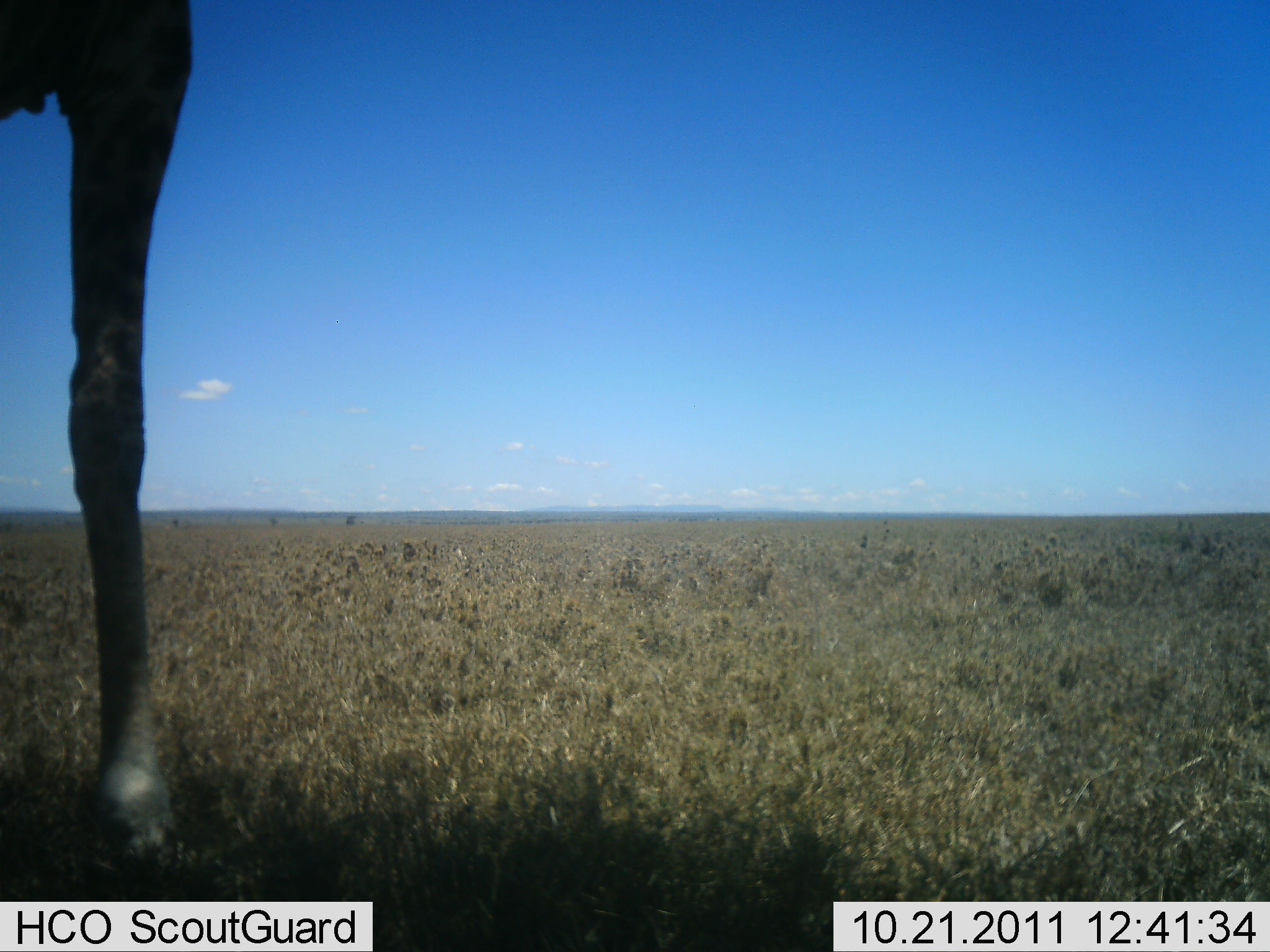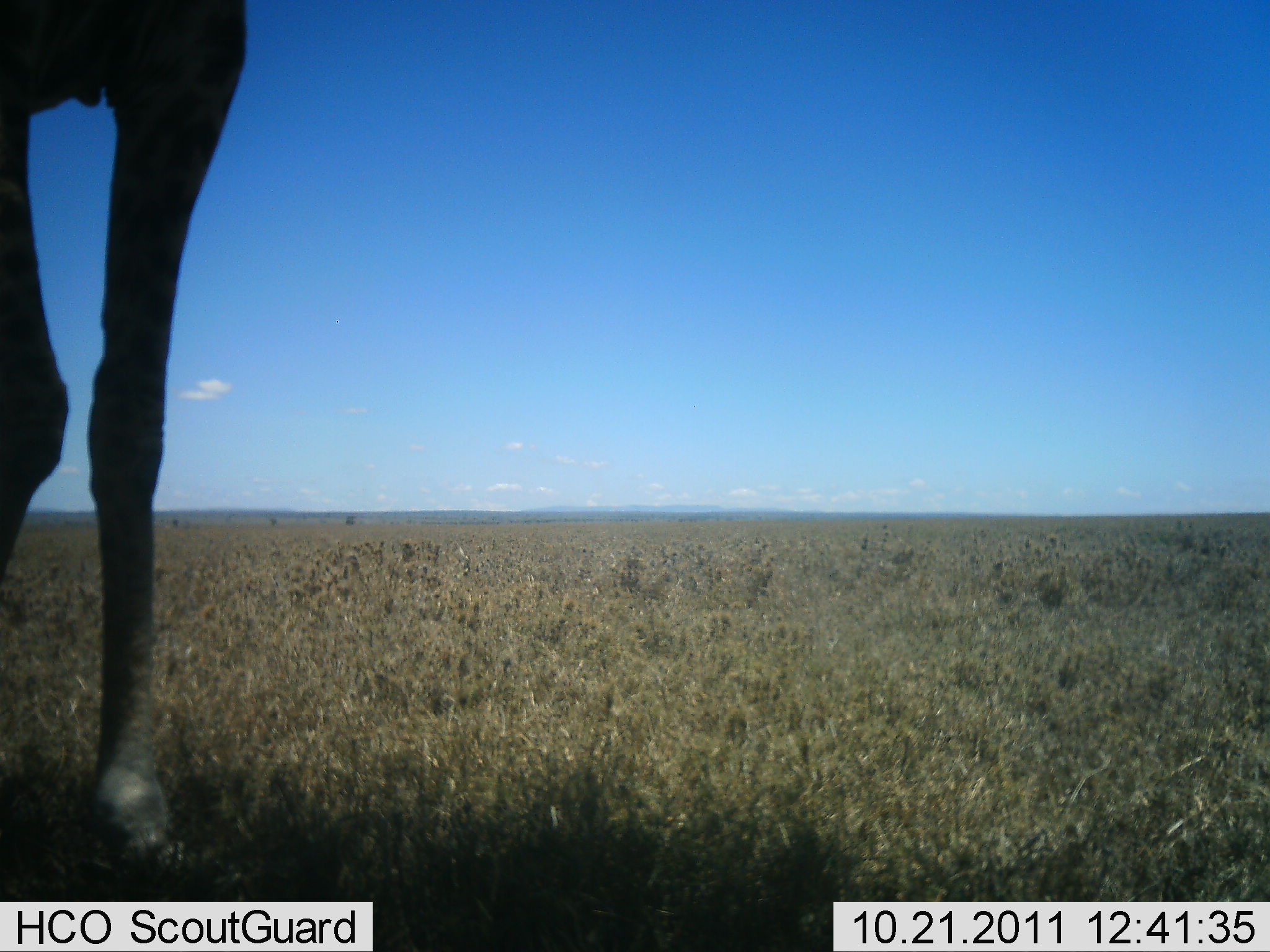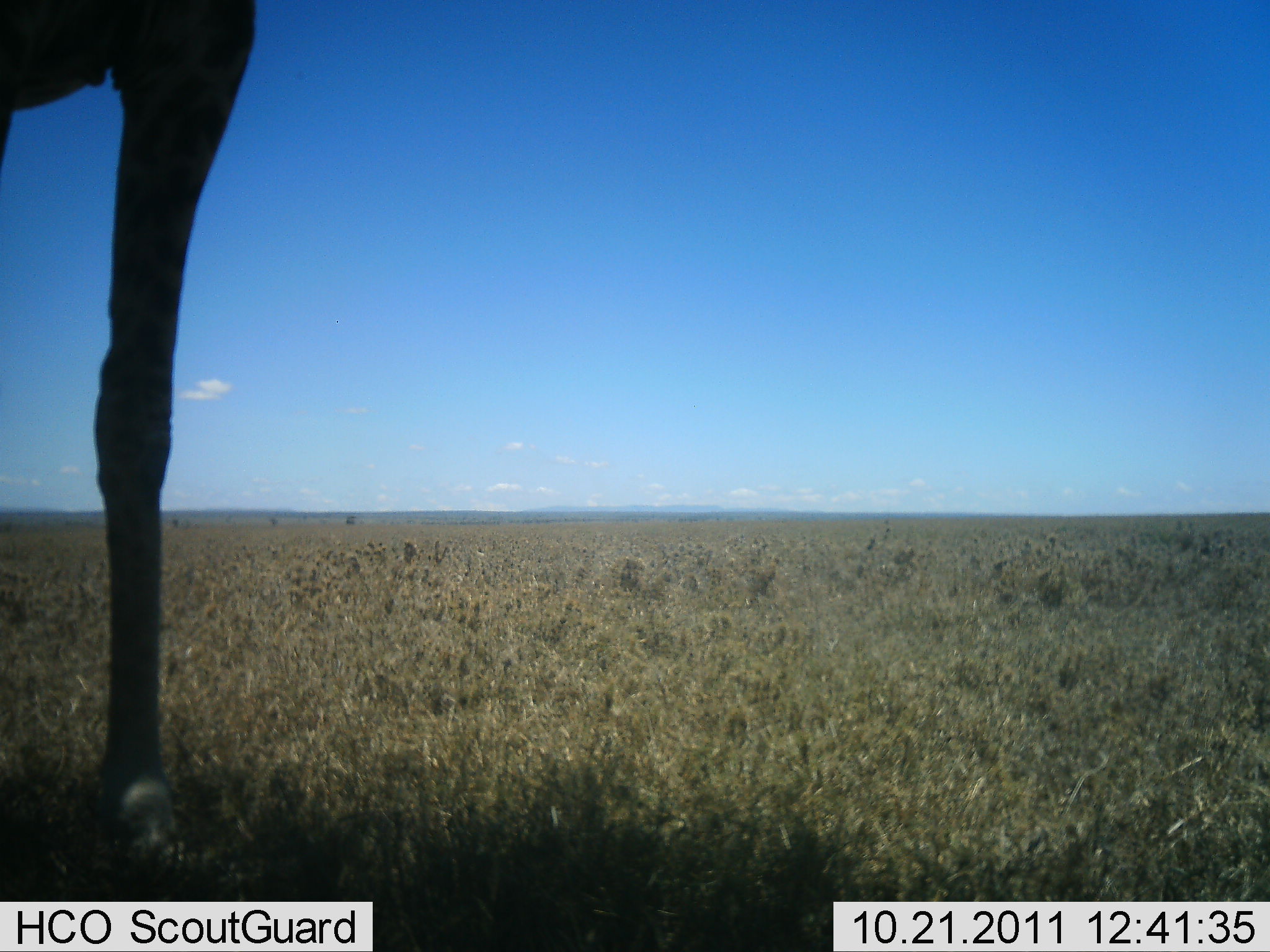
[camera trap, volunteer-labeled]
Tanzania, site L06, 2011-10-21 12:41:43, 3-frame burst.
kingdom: Animalia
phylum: Chordata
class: Mammalia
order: Artiodactyla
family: Giraffidae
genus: Giraffa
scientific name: Giraffa camelopardalis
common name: giraffe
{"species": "giraffe (Giraffa camelopardalis)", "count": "1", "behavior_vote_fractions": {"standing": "80%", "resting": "0%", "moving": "20%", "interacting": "0%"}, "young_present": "0%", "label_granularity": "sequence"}